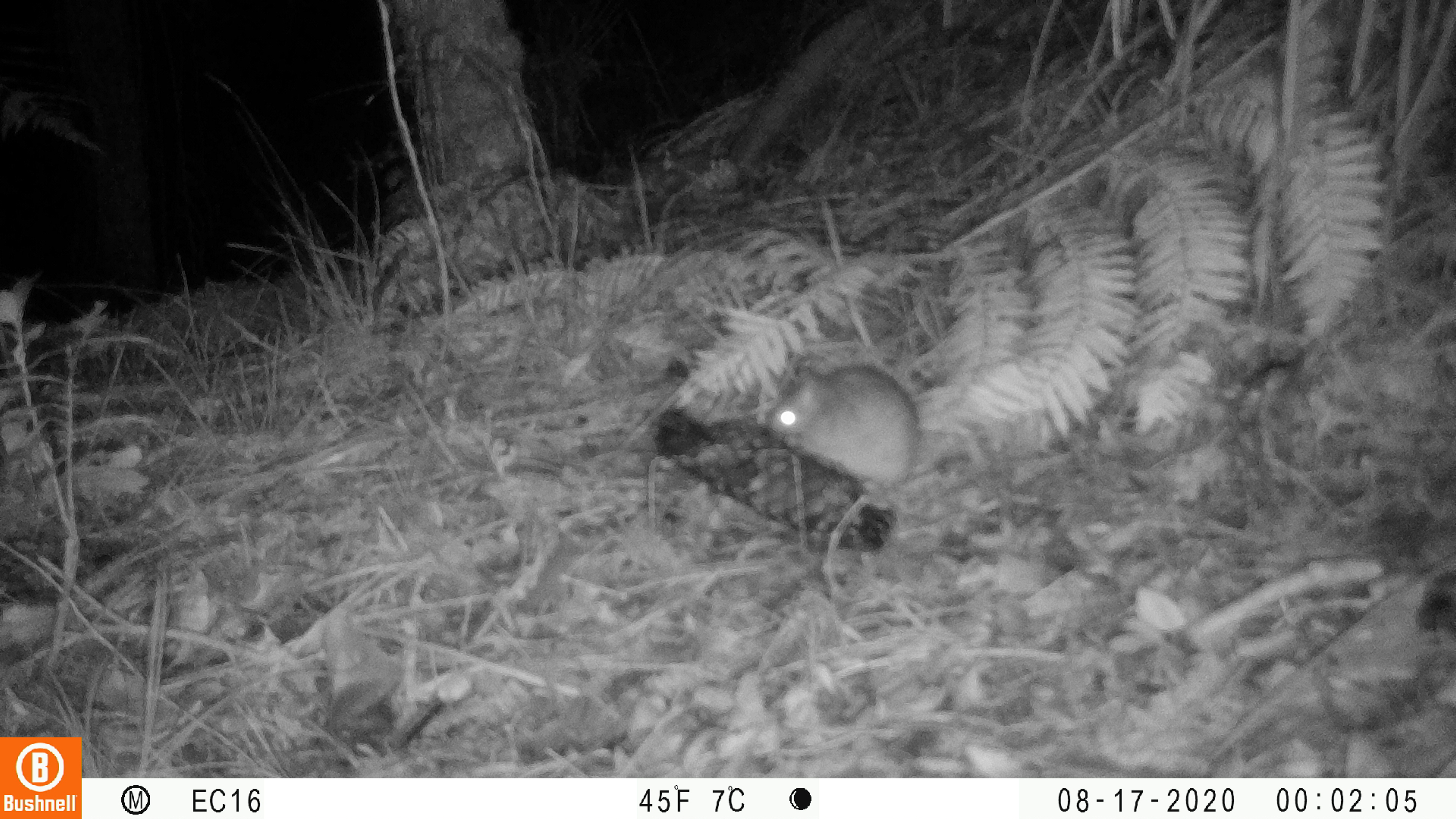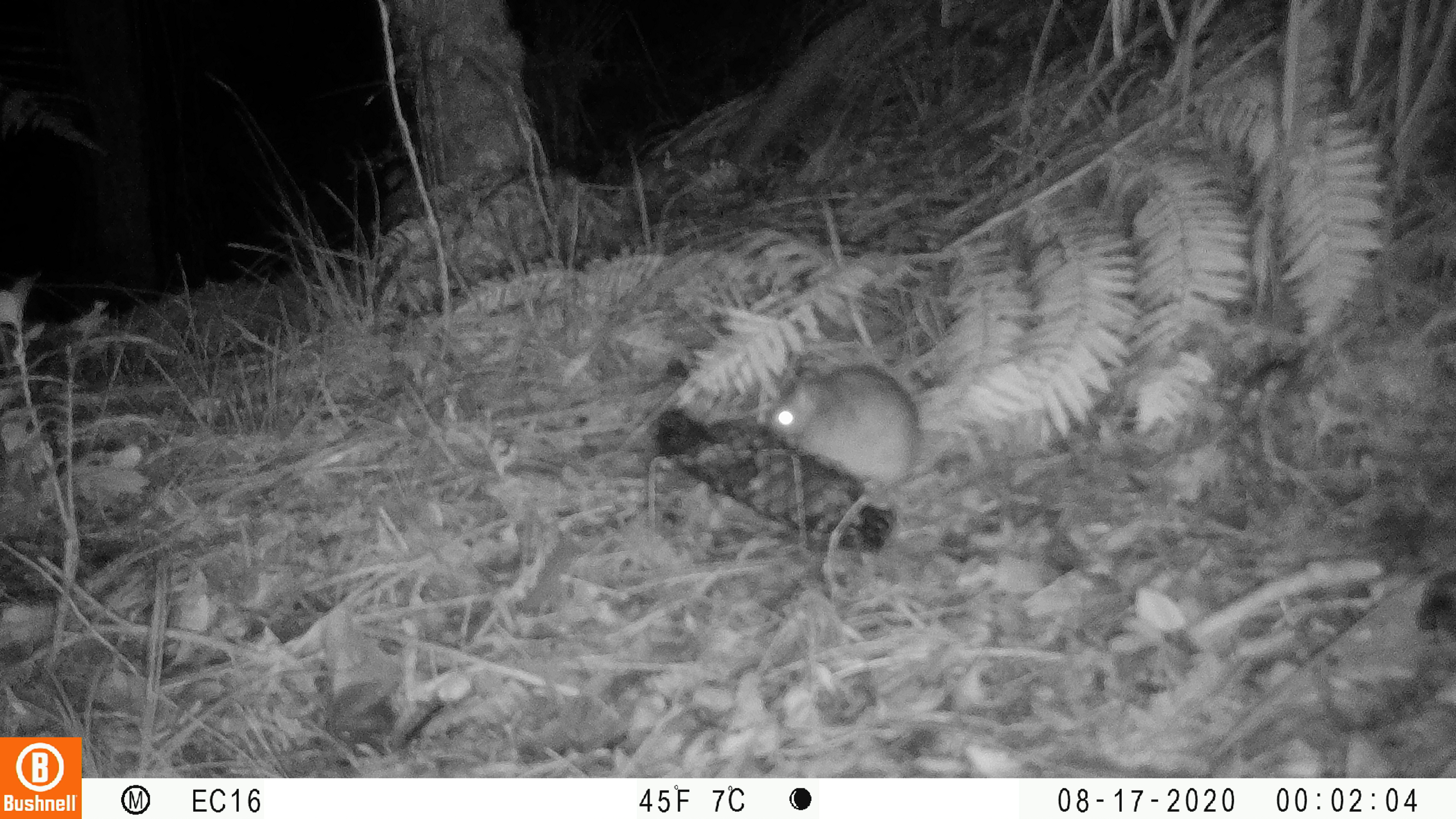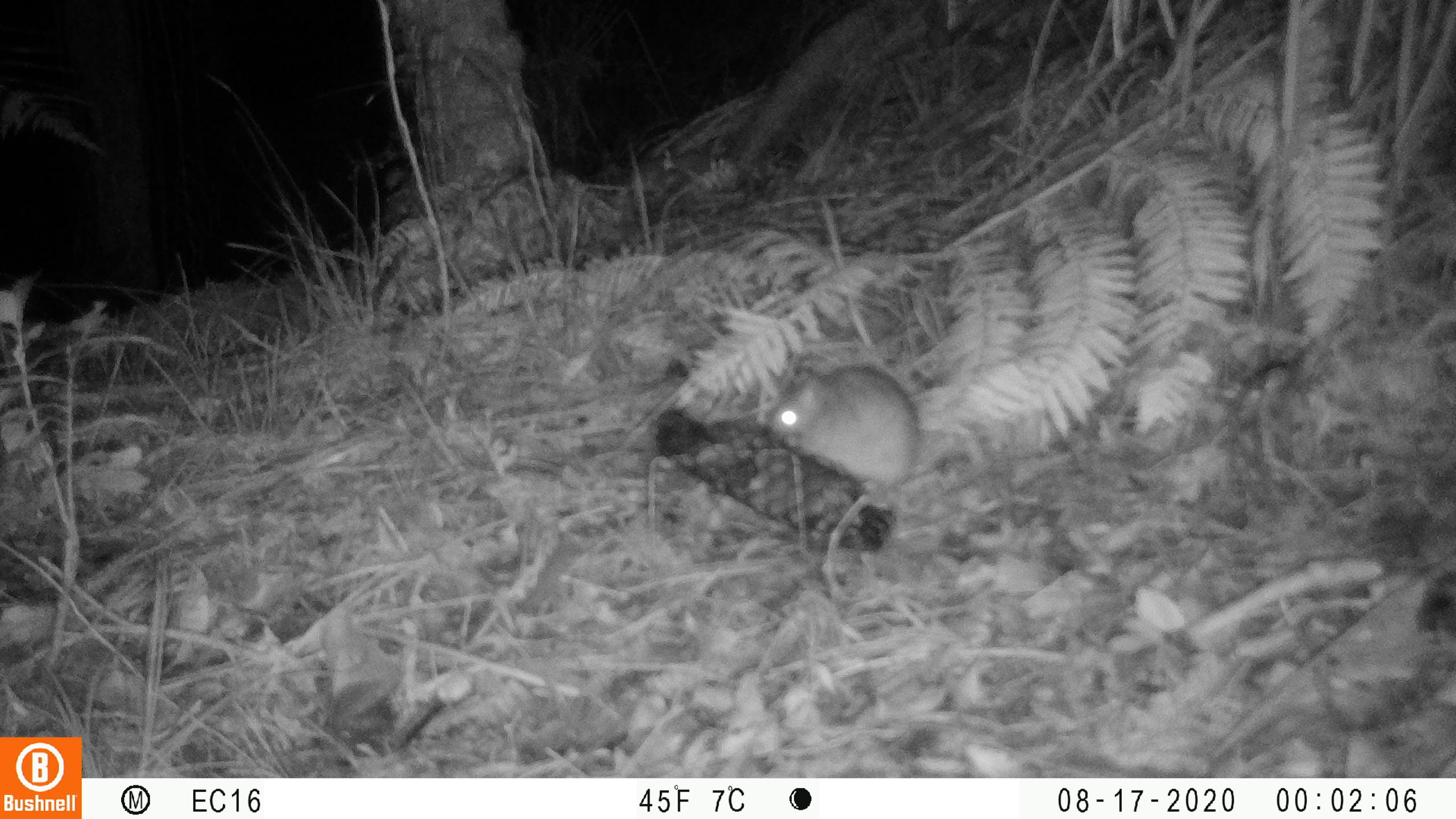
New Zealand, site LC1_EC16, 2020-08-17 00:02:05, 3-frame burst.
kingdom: Animalia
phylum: Chordata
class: Mammalia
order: Rodentia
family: Muridae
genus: Rattus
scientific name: Rattus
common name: rat